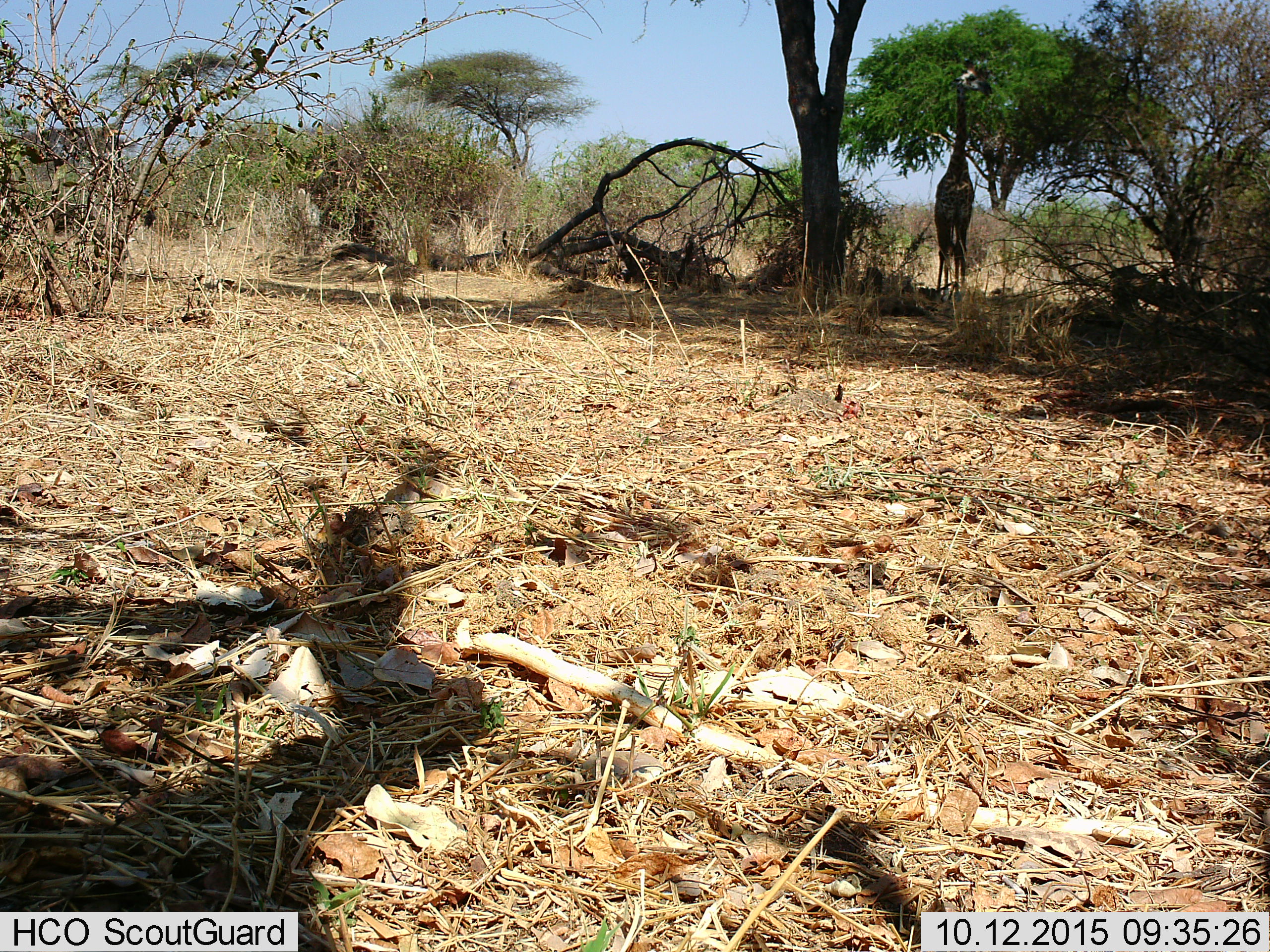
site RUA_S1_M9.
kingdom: Animalia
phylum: Chordata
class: Mammalia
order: Artiodactyla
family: Giraffidae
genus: Giraffa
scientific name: Giraffa camelopardalis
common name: giraffe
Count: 1.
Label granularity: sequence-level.